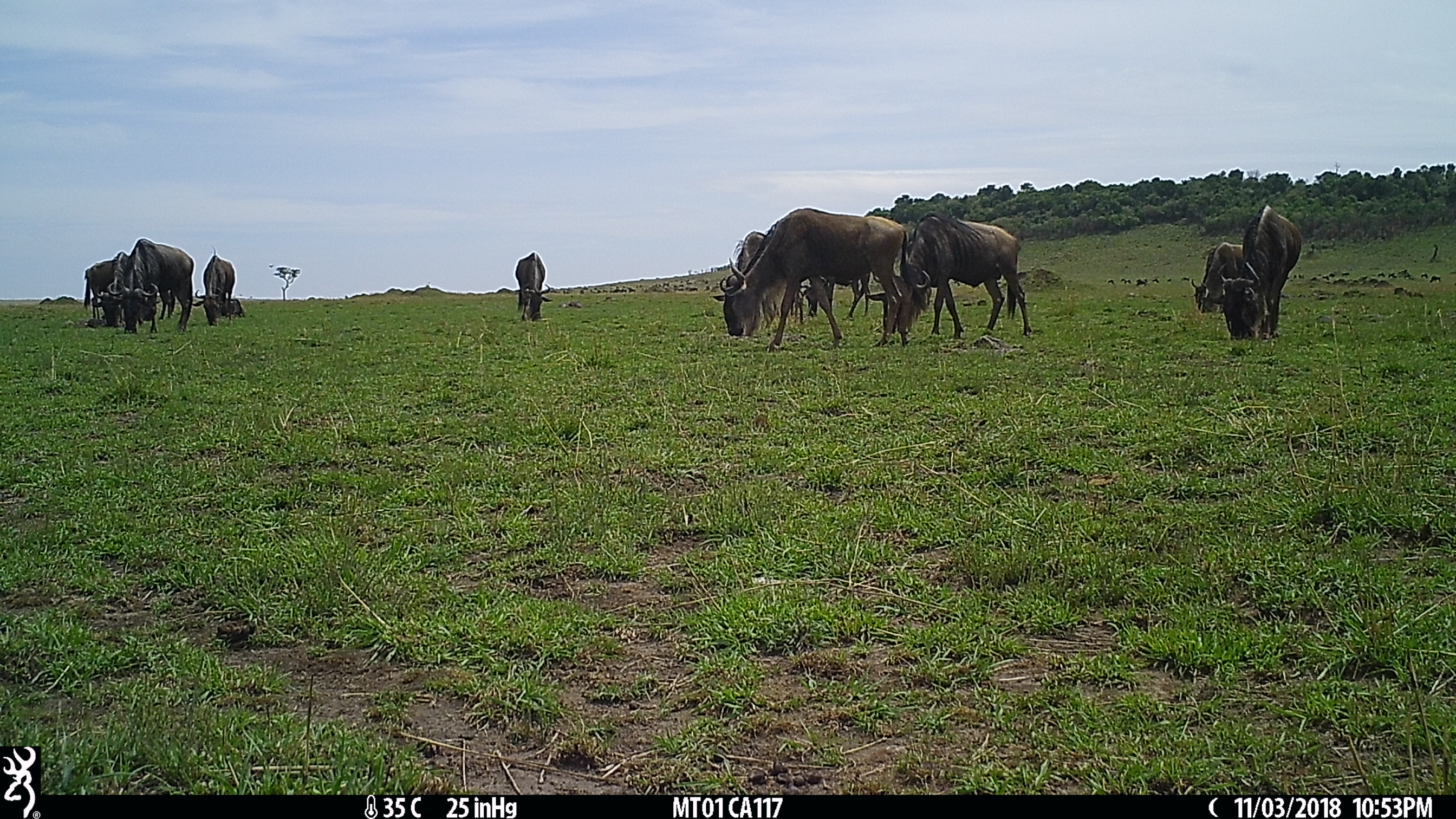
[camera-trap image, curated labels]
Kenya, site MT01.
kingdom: Animalia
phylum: Chordata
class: Mammalia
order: Artiodactyla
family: Bovidae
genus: Connochaetes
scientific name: Connochaetes taurinus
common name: blue wildebeest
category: wildebeest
Wildebeest (blue wildebeest) (Connochaetes taurinus).